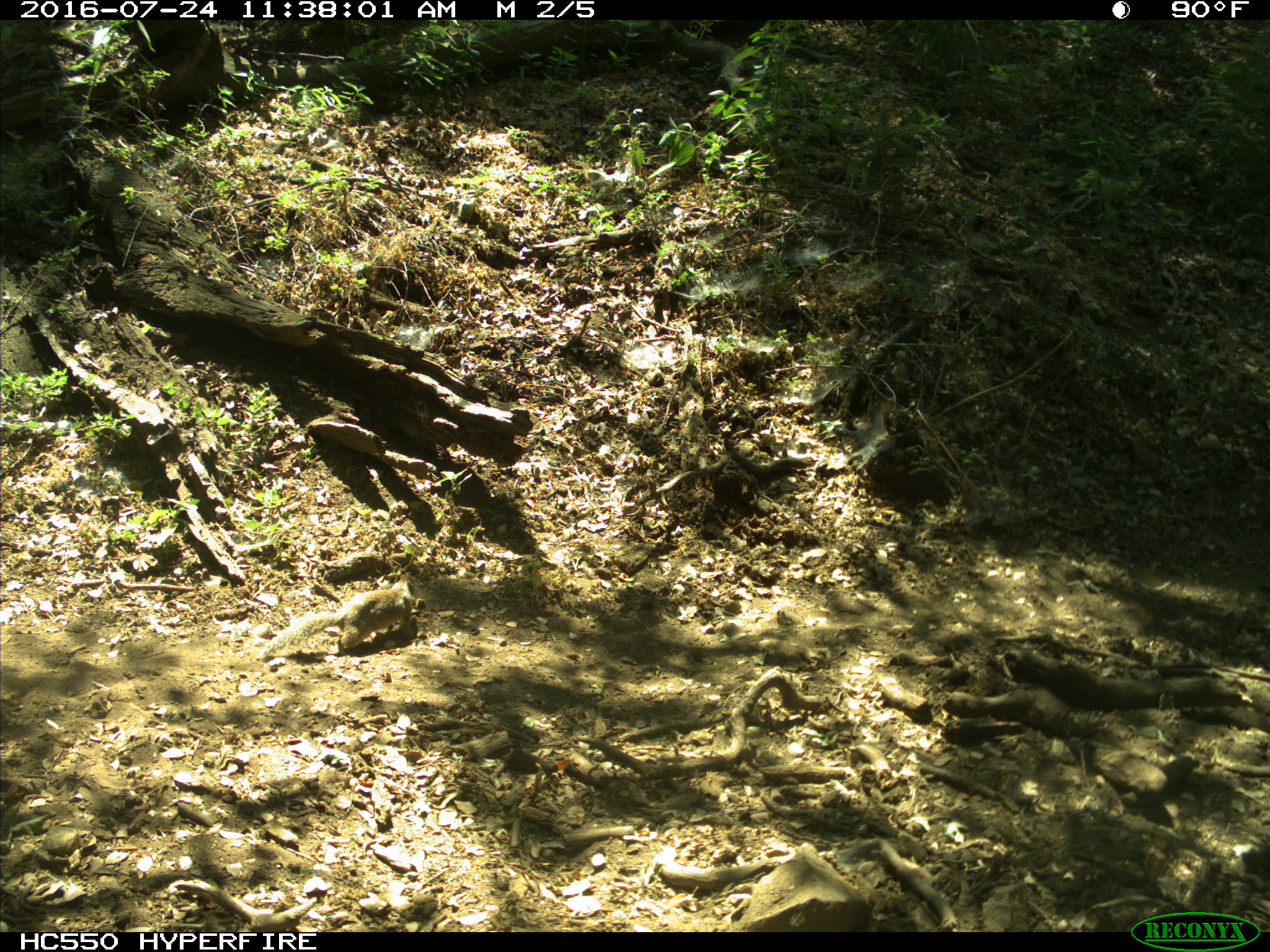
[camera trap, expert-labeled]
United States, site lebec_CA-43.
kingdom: Animalia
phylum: Chordata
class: Mammalia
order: Rodentia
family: Sciuridae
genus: Otospermophilus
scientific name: Otospermophilus beecheyi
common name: california ground squirrel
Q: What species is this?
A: Otospermophilus beecheyi (california ground squirrel).